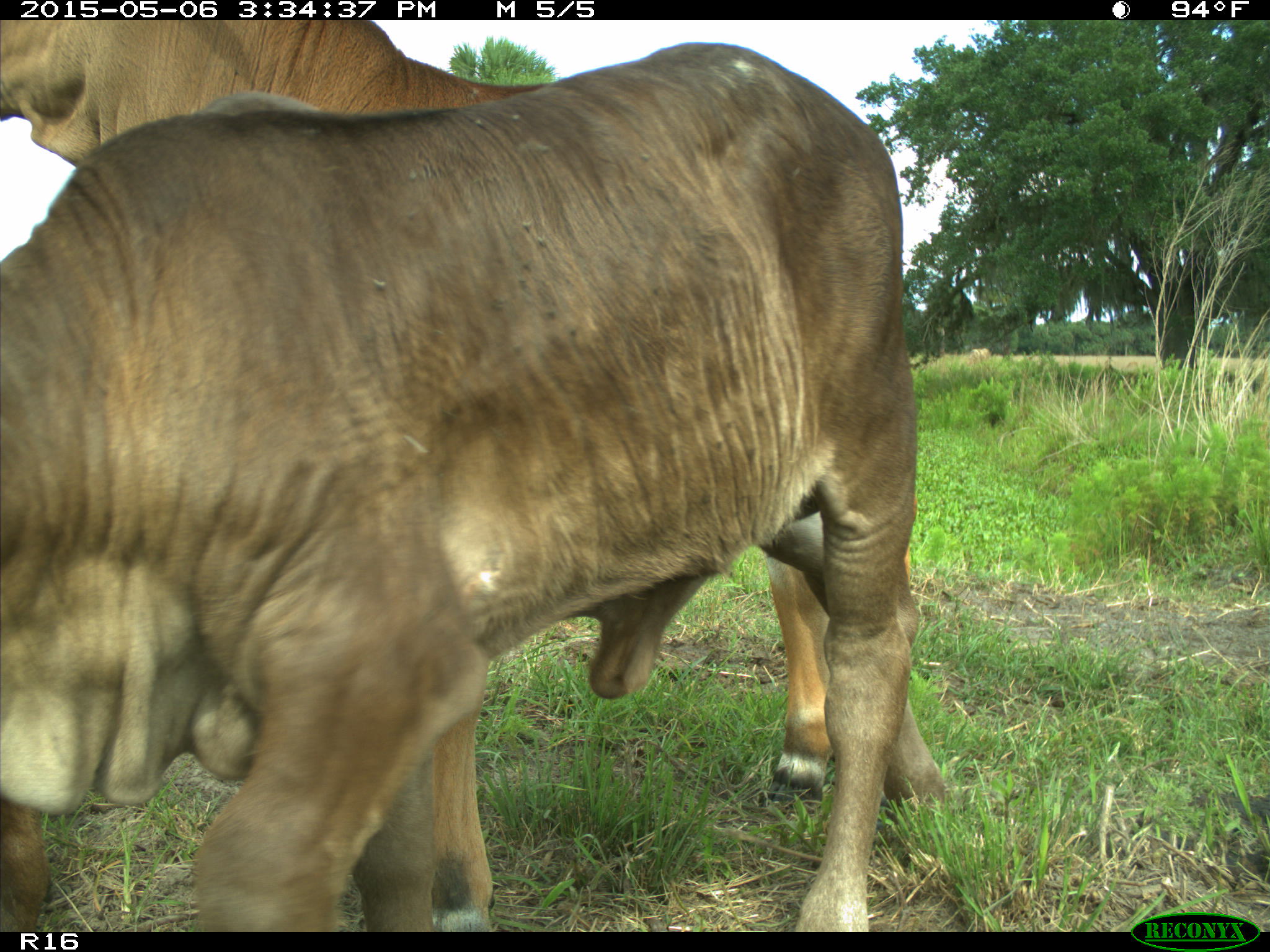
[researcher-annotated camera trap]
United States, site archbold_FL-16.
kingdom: Animalia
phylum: Chordata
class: Mammalia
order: Artiodactyla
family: Bovidae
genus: Bos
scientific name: Bos taurus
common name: domestic cow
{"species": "Bos taurus (domestic cow)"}